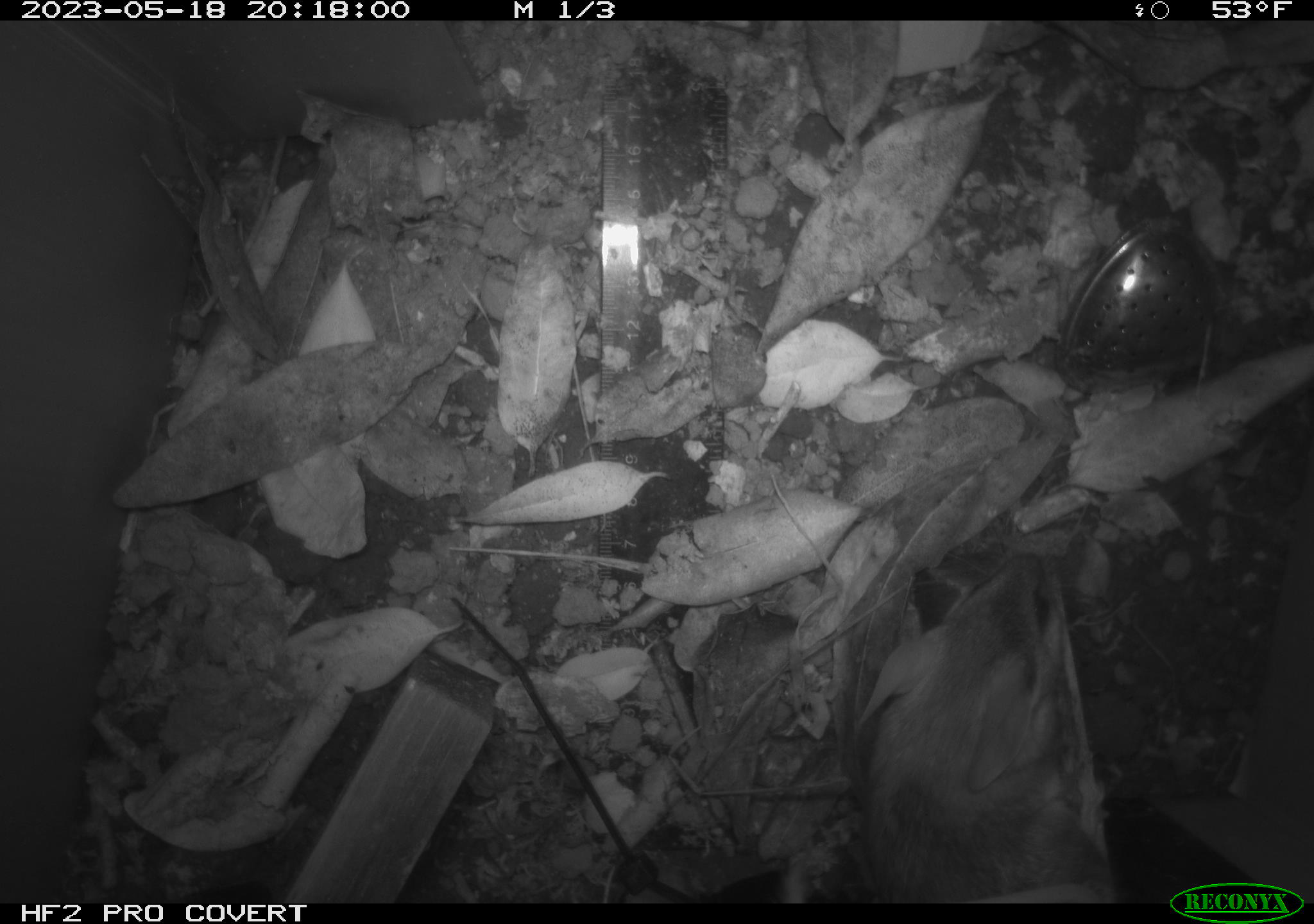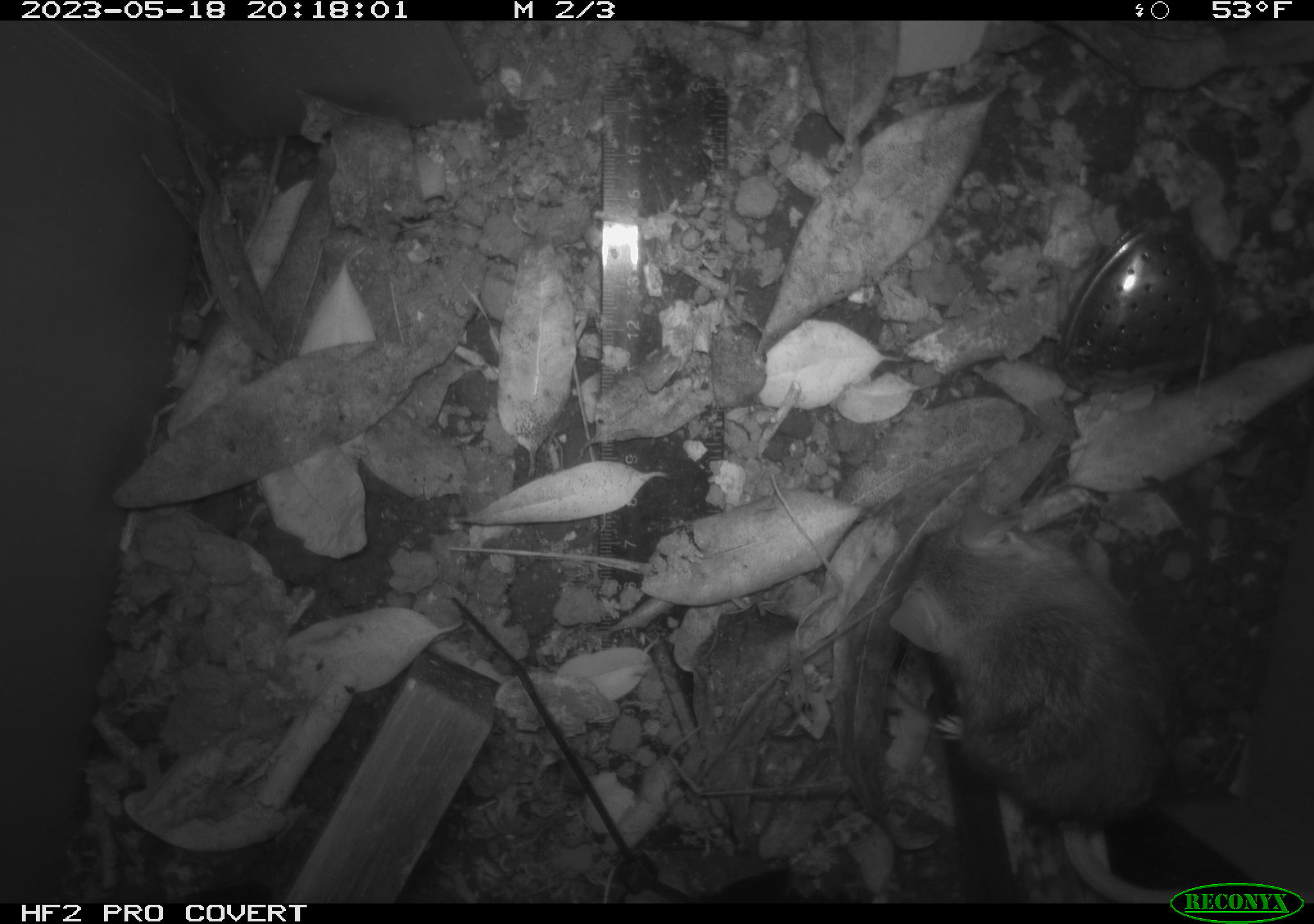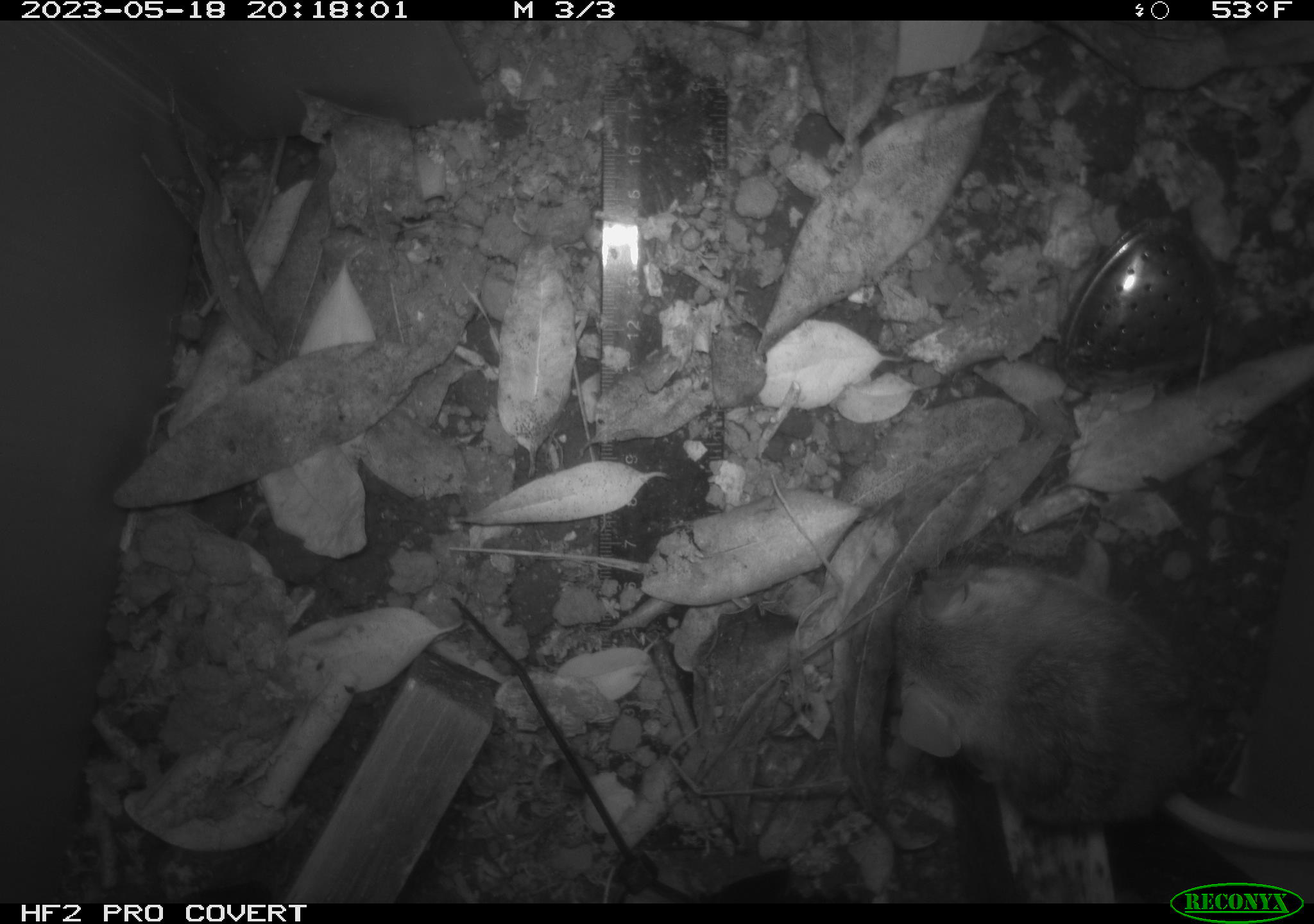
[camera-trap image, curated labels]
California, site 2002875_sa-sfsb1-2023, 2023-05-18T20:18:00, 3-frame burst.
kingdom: Animalia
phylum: Chordata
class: Mammalia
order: Rodentia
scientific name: Rodentia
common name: mouse species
Mouse species (Rodentia).